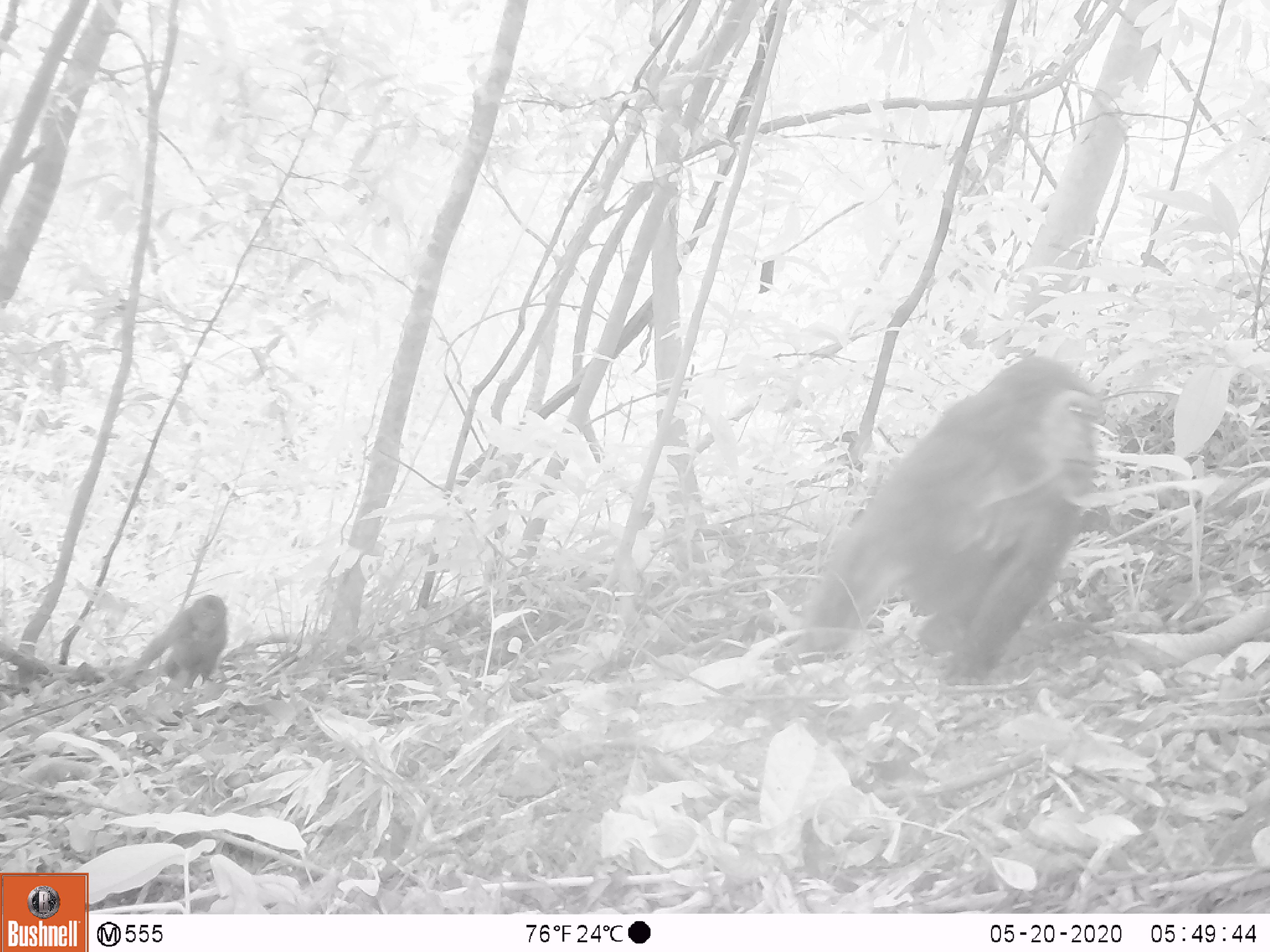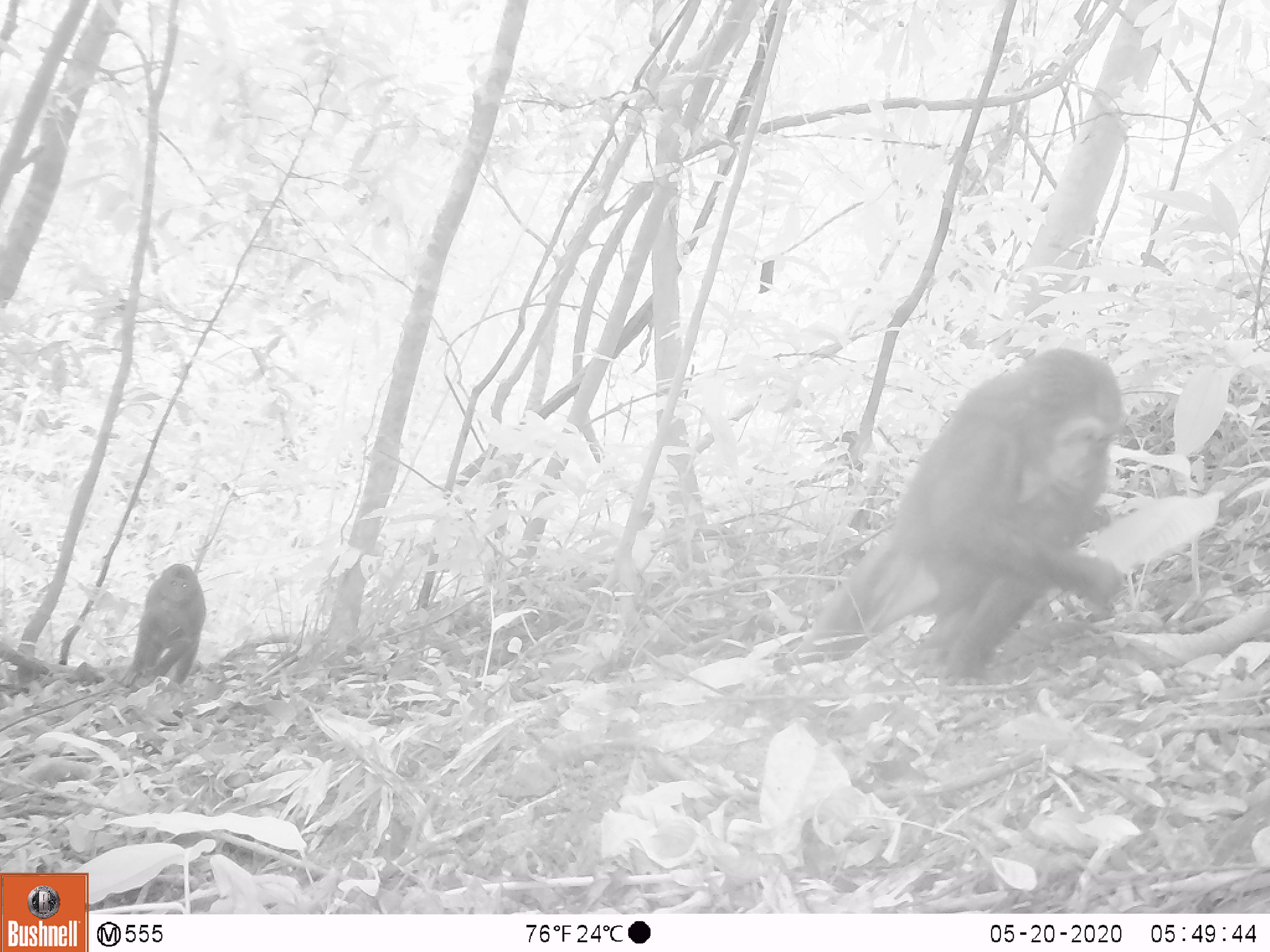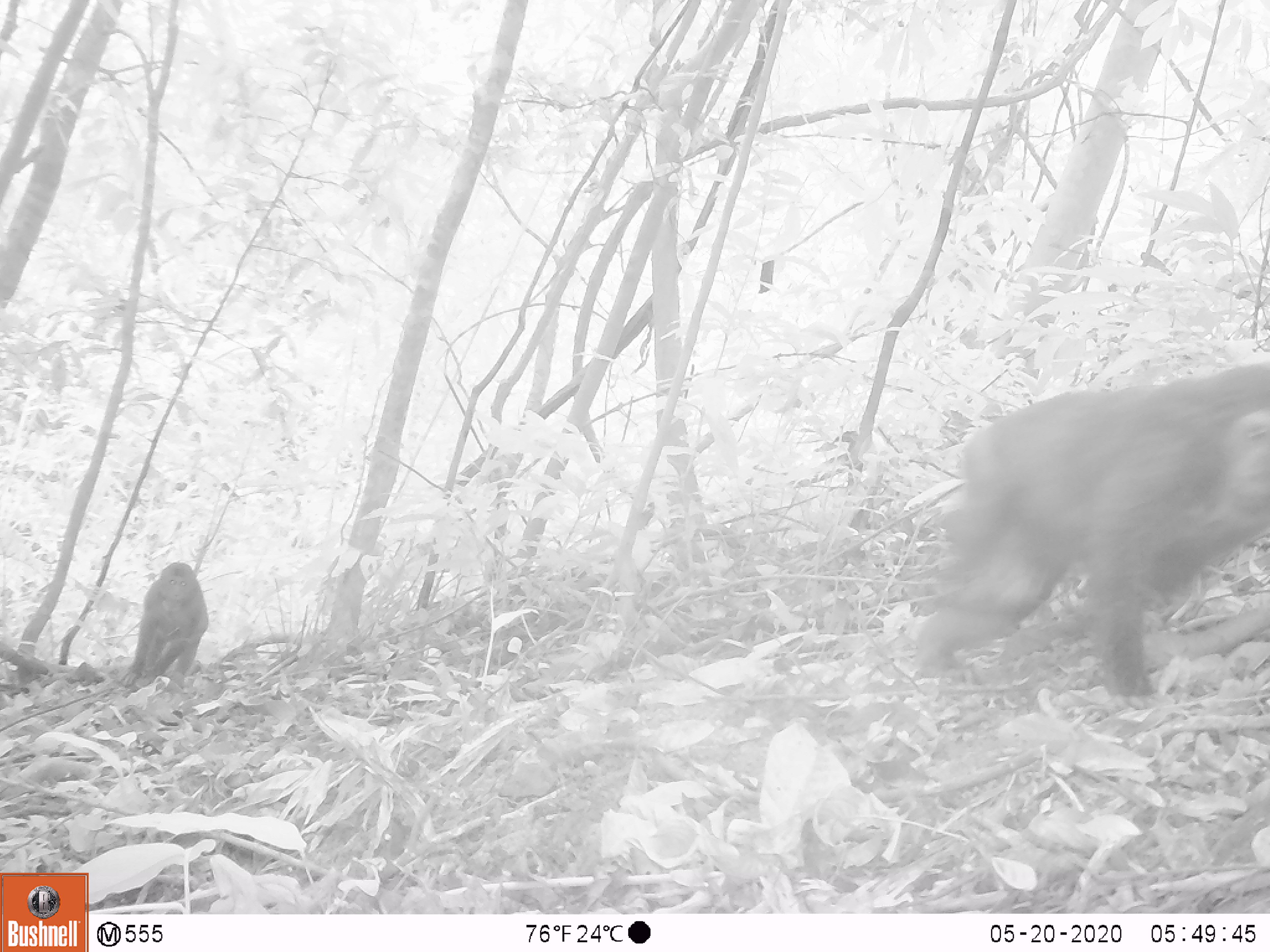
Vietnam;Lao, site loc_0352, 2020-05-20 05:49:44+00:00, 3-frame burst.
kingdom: Animalia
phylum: Chordata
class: Mammalia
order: Primates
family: Cercopithecidae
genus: Macaca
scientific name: Macaca arctoides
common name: stump-tailed macaque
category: stump tailed macaque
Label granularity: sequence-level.